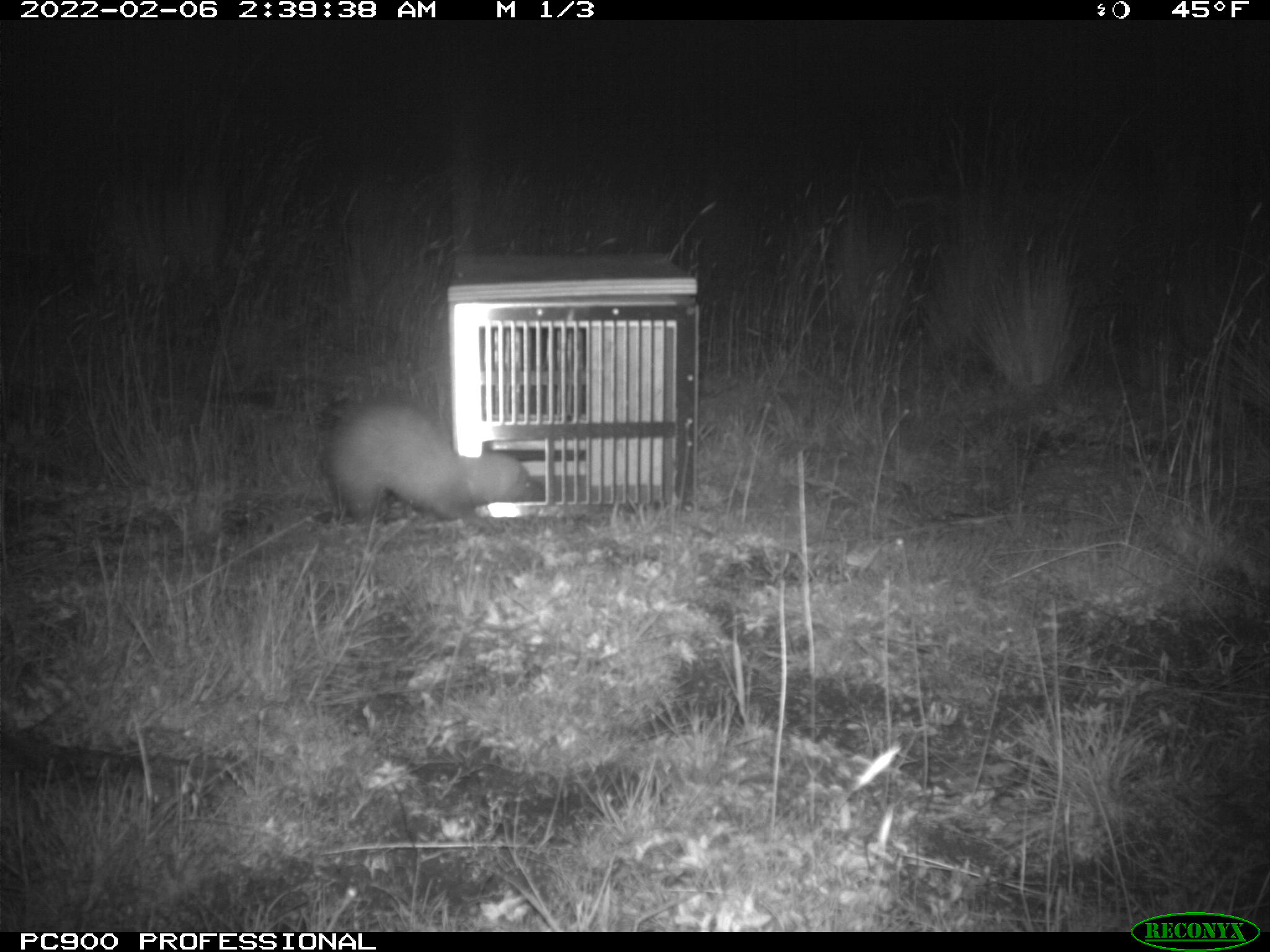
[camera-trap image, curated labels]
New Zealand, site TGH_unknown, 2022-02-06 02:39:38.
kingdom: Animalia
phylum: Chordata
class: Mammalia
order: Carnivora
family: Mustelidae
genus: Mustela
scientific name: Mustela furo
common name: ferret